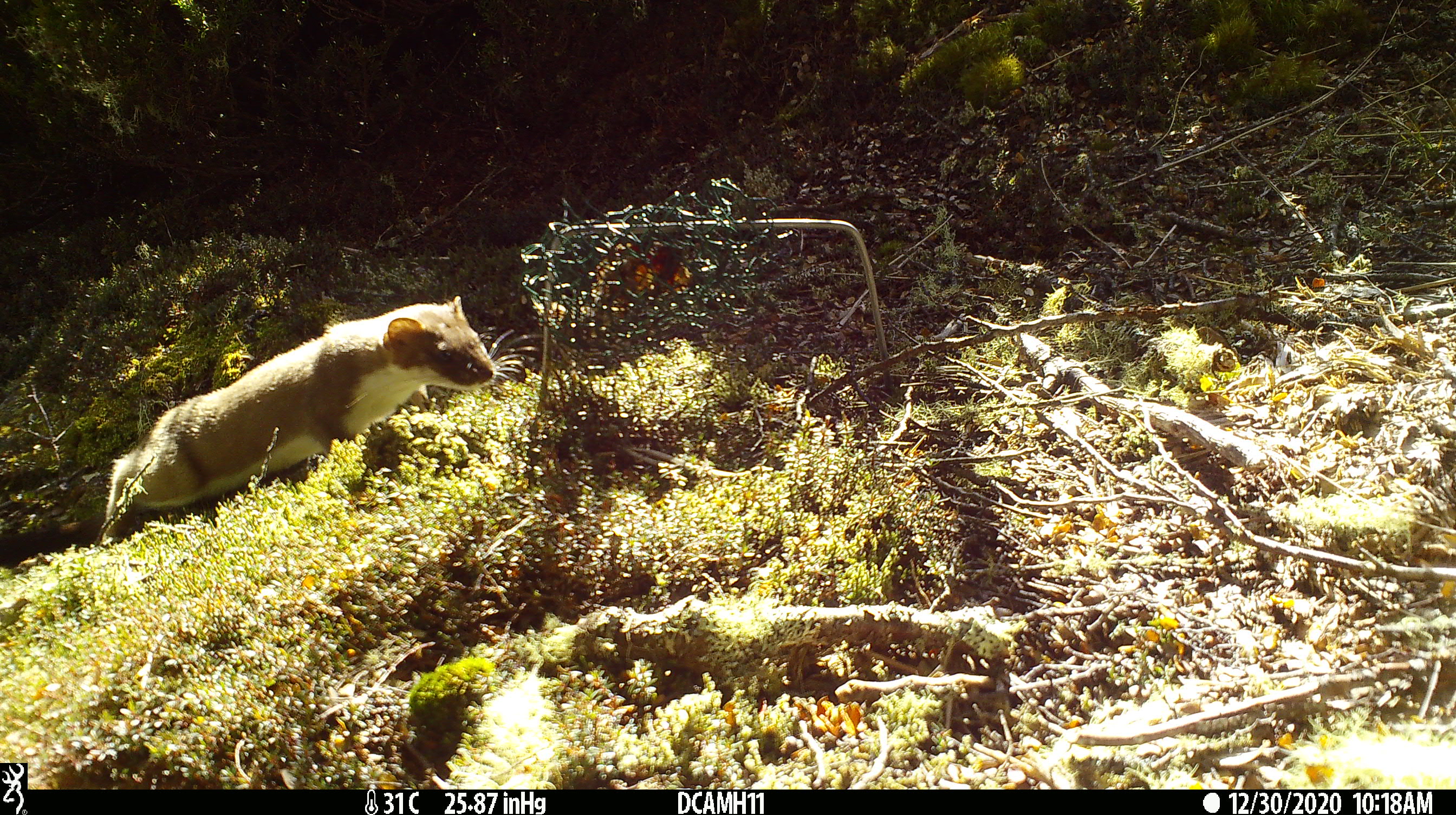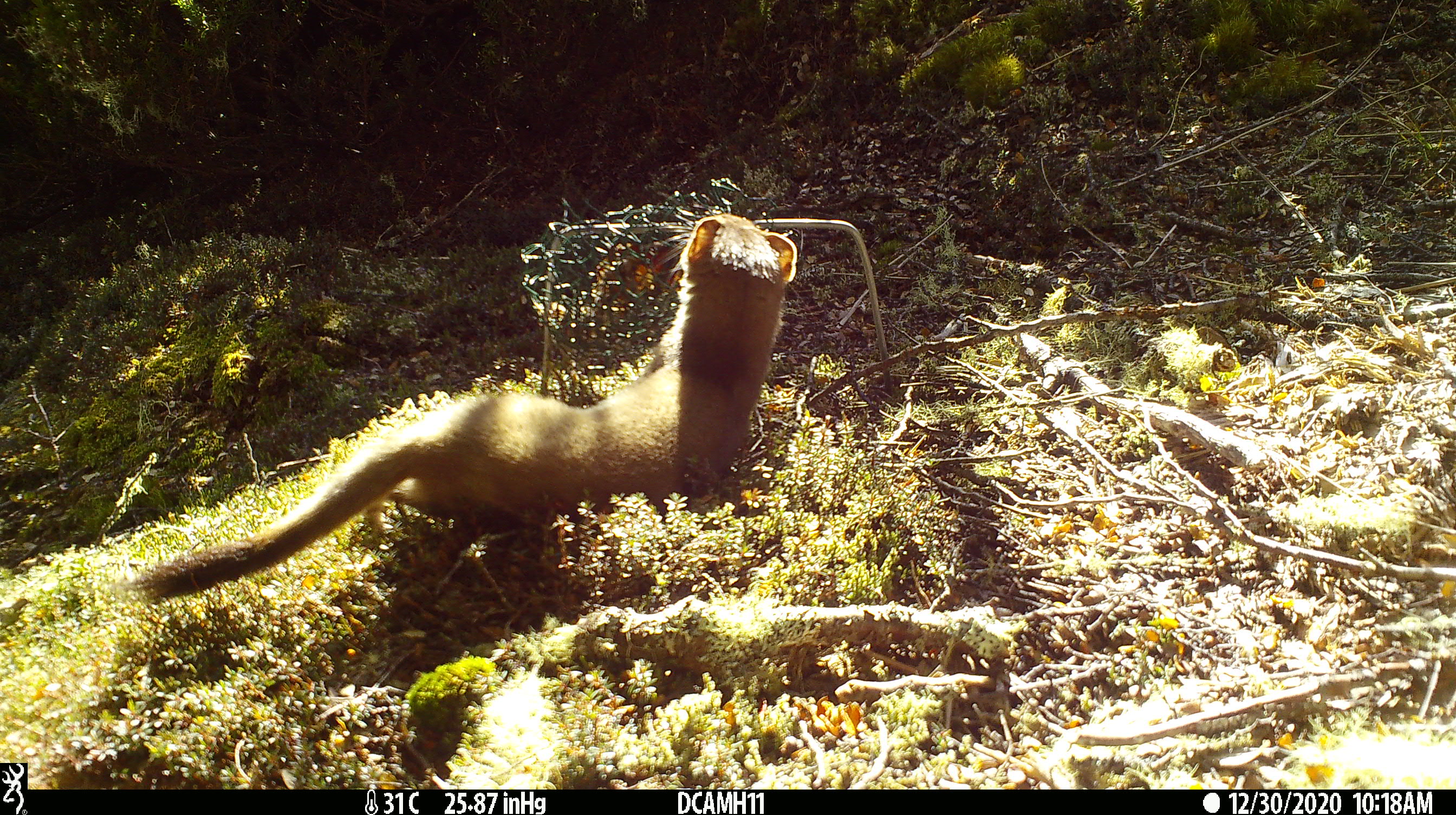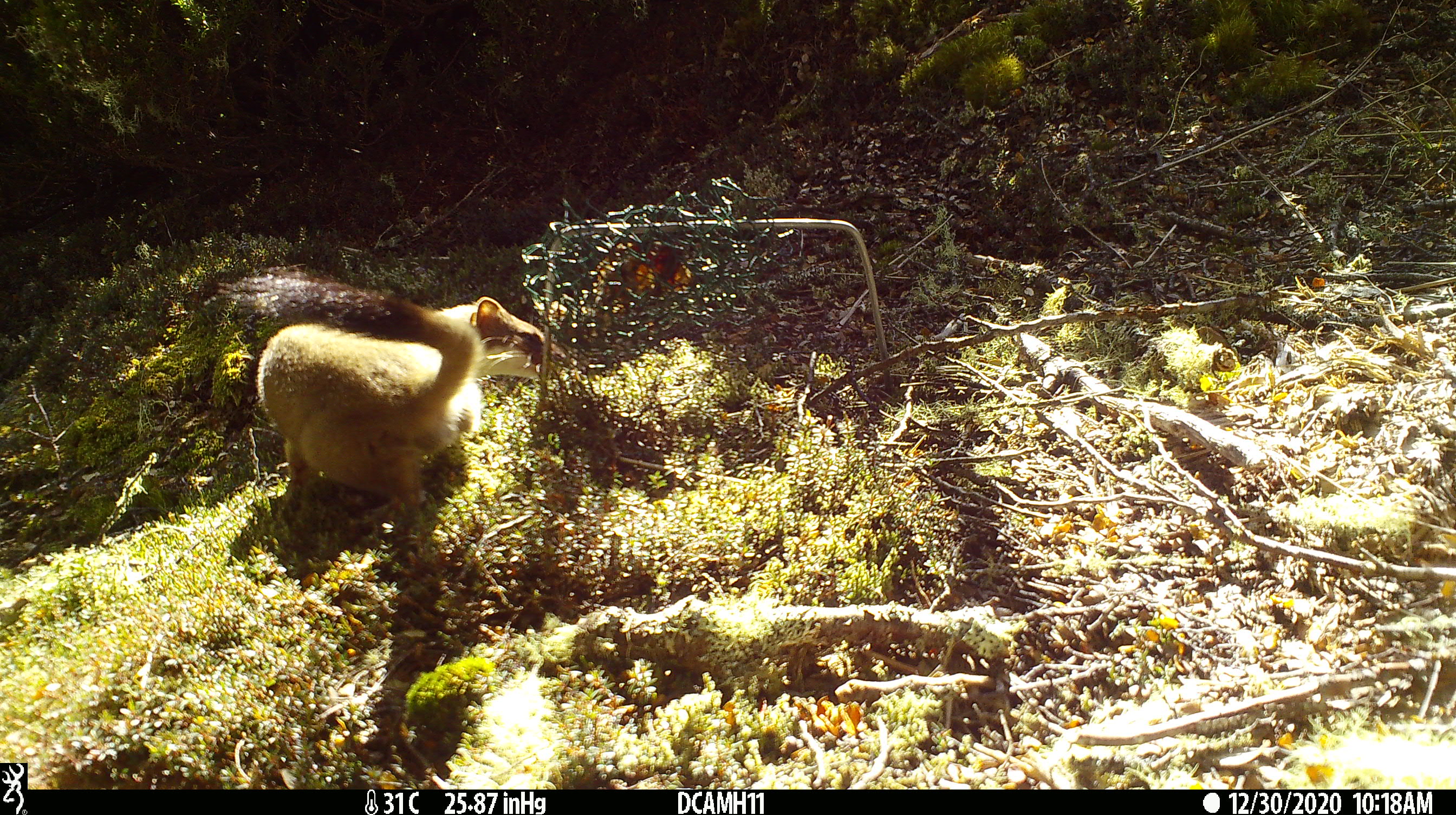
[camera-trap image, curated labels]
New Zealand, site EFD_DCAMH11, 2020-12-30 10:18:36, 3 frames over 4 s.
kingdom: Animalia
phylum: Chordata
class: Mammalia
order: Carnivora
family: Mustelidae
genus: Mustela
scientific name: Mustela erminea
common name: stoat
Stoat (Mustela erminea).